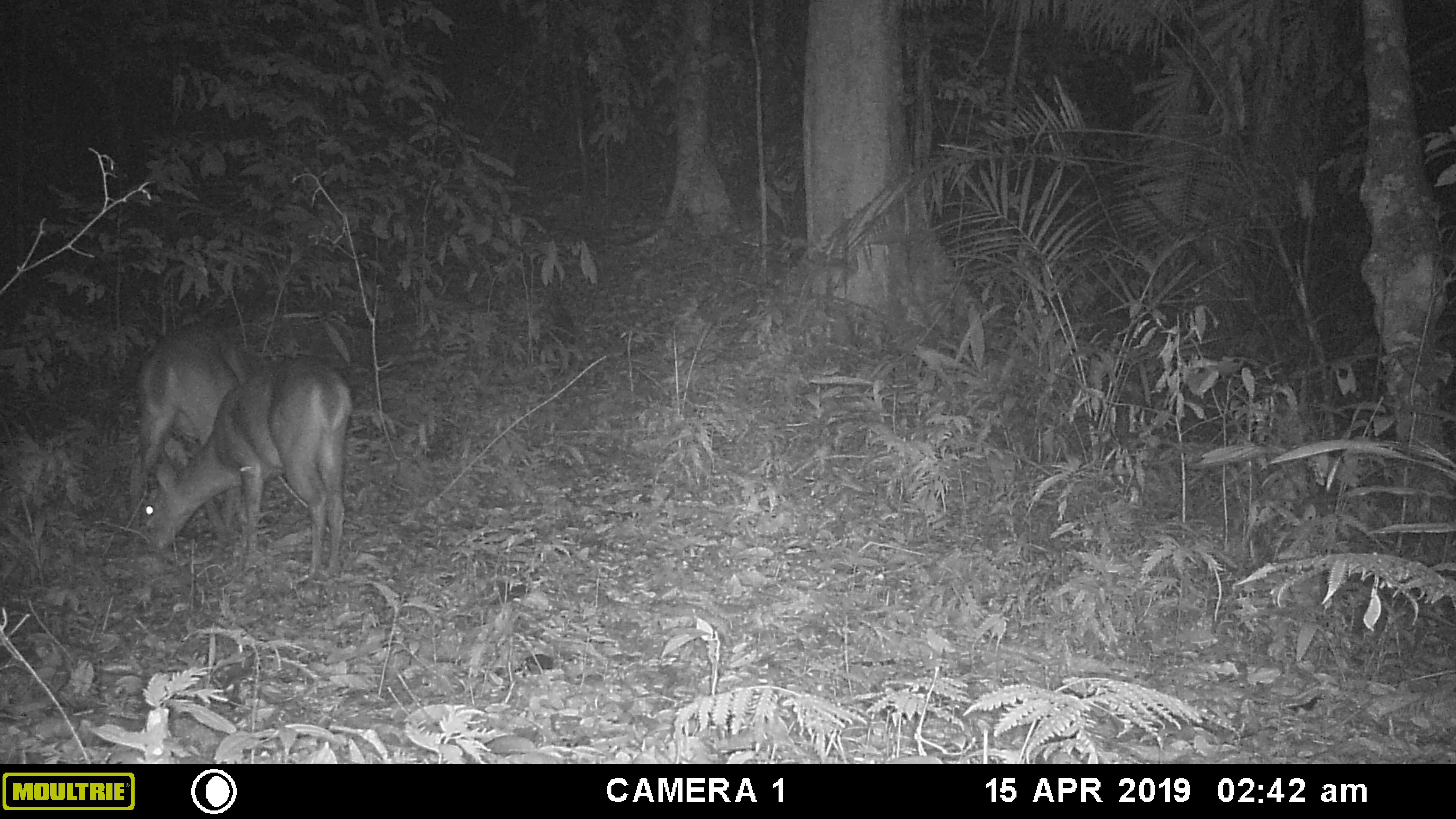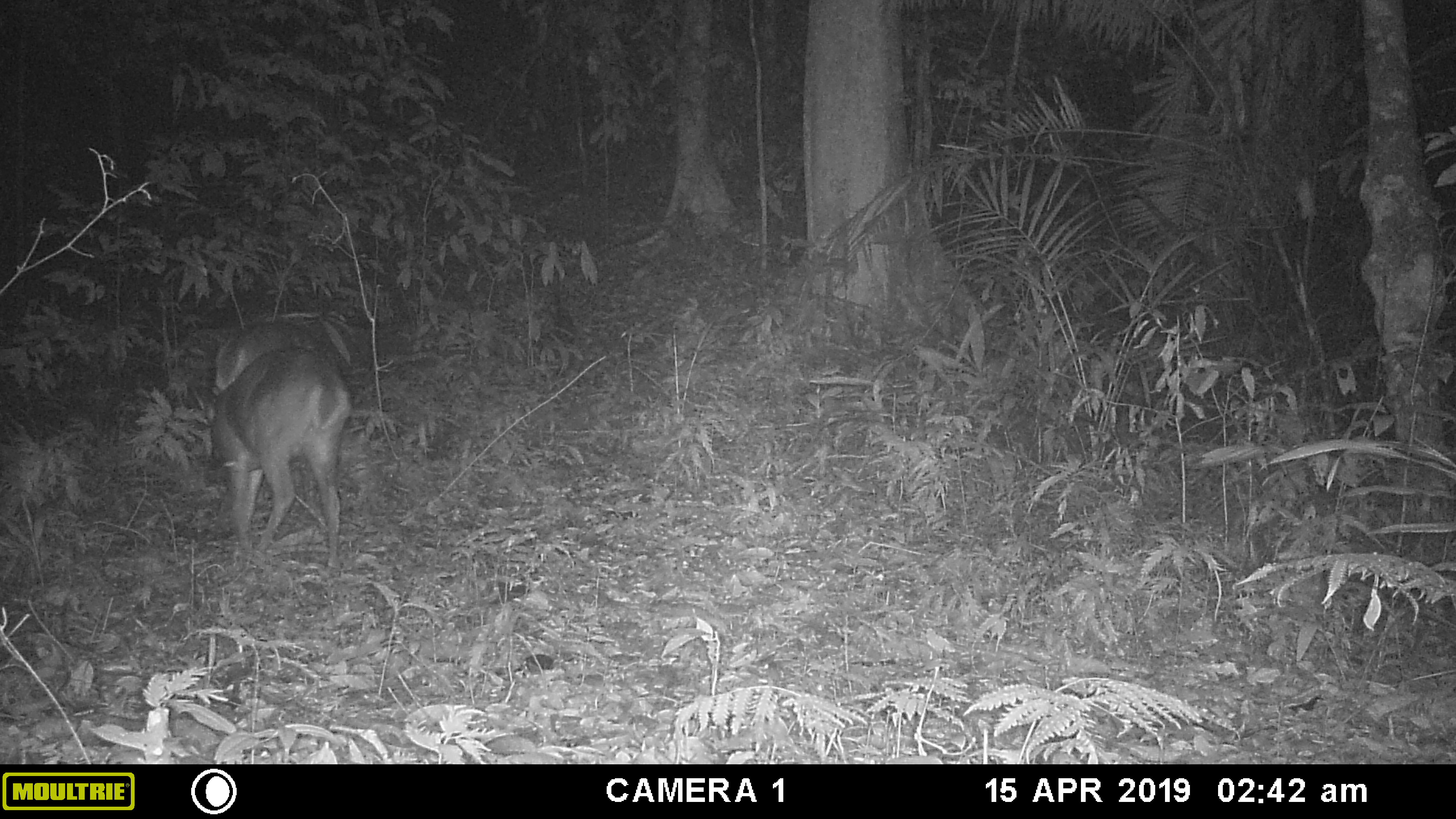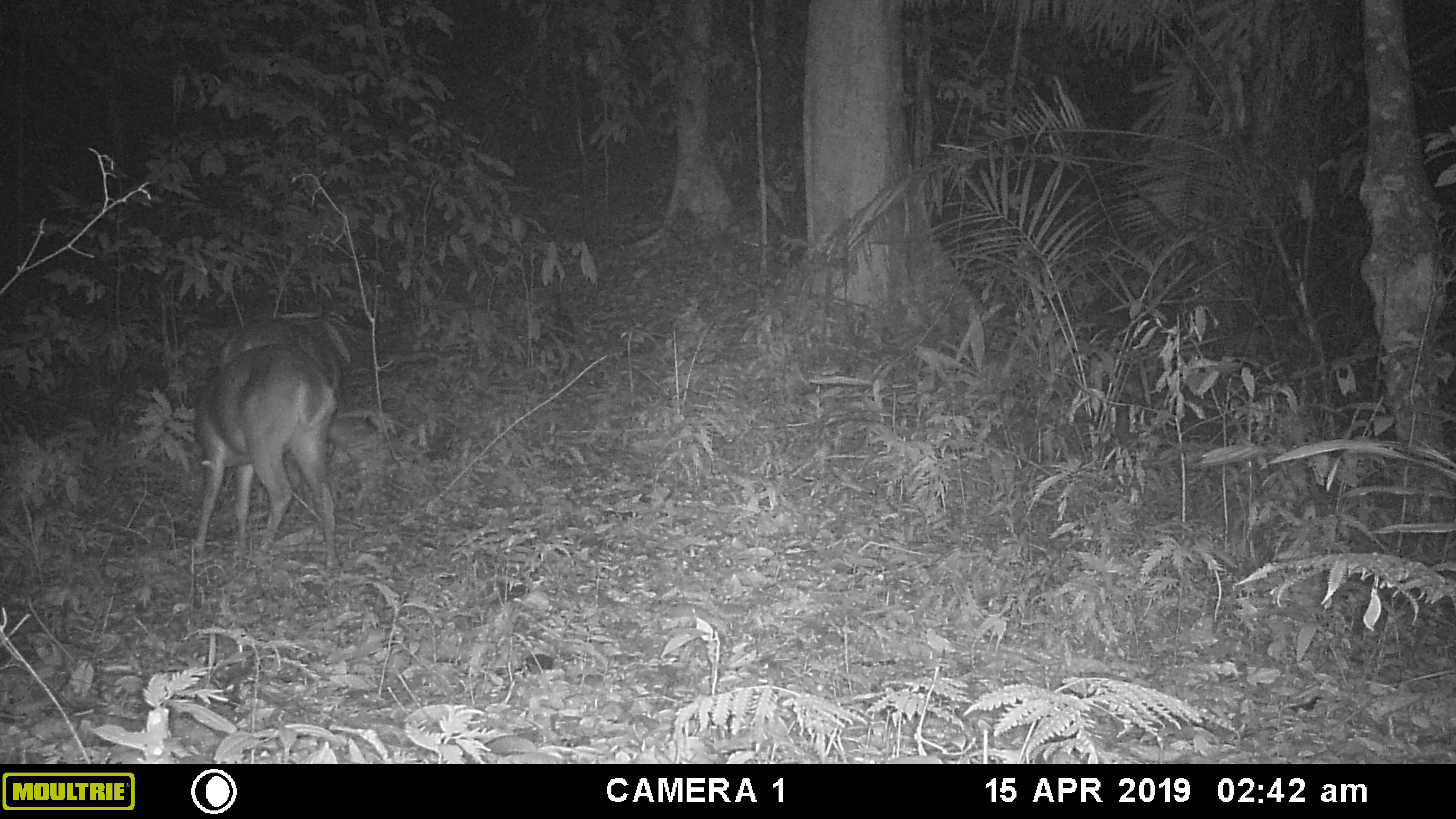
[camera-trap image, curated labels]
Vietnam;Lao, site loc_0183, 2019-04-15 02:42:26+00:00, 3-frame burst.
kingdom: Animalia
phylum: Chordata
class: Mammalia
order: Artiodactyla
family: Cervidae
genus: Muntiacus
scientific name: Muntiacus vuquangensis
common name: large-antlered muntjac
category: large antlered muntjac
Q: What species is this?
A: Large antlered muntjac (large-antlered muntjac) (Muntiacus vuquangensis).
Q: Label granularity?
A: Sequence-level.